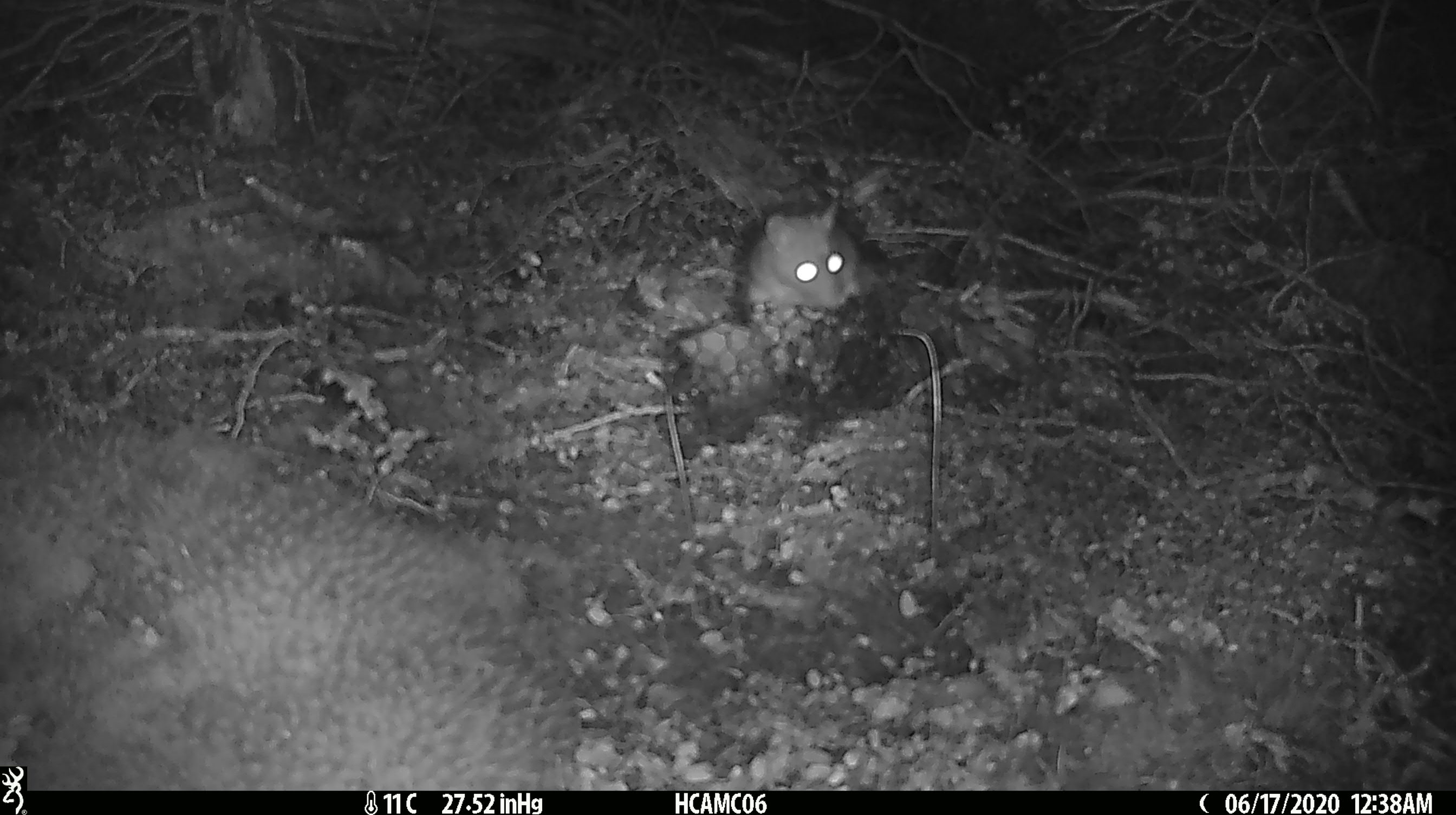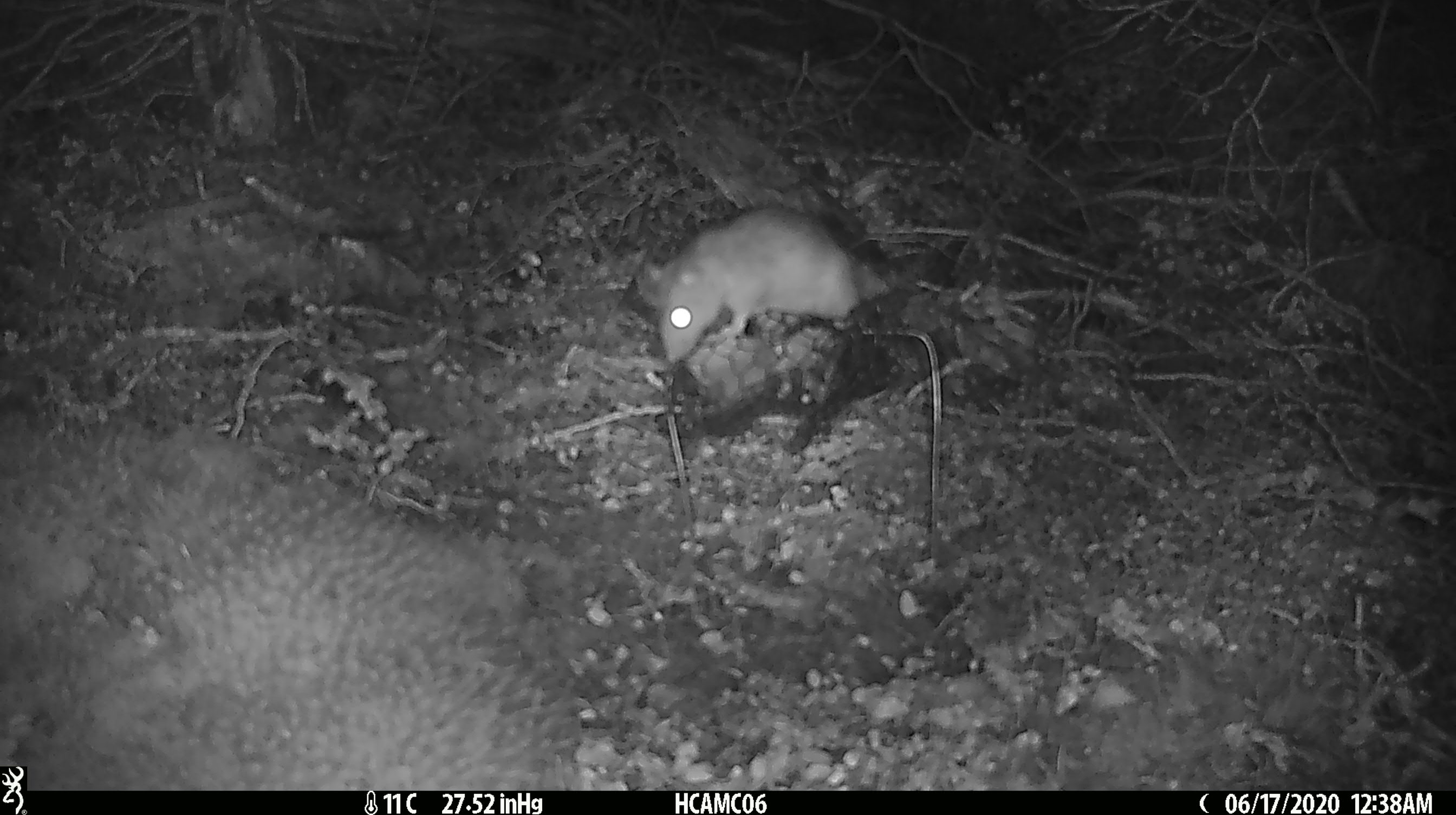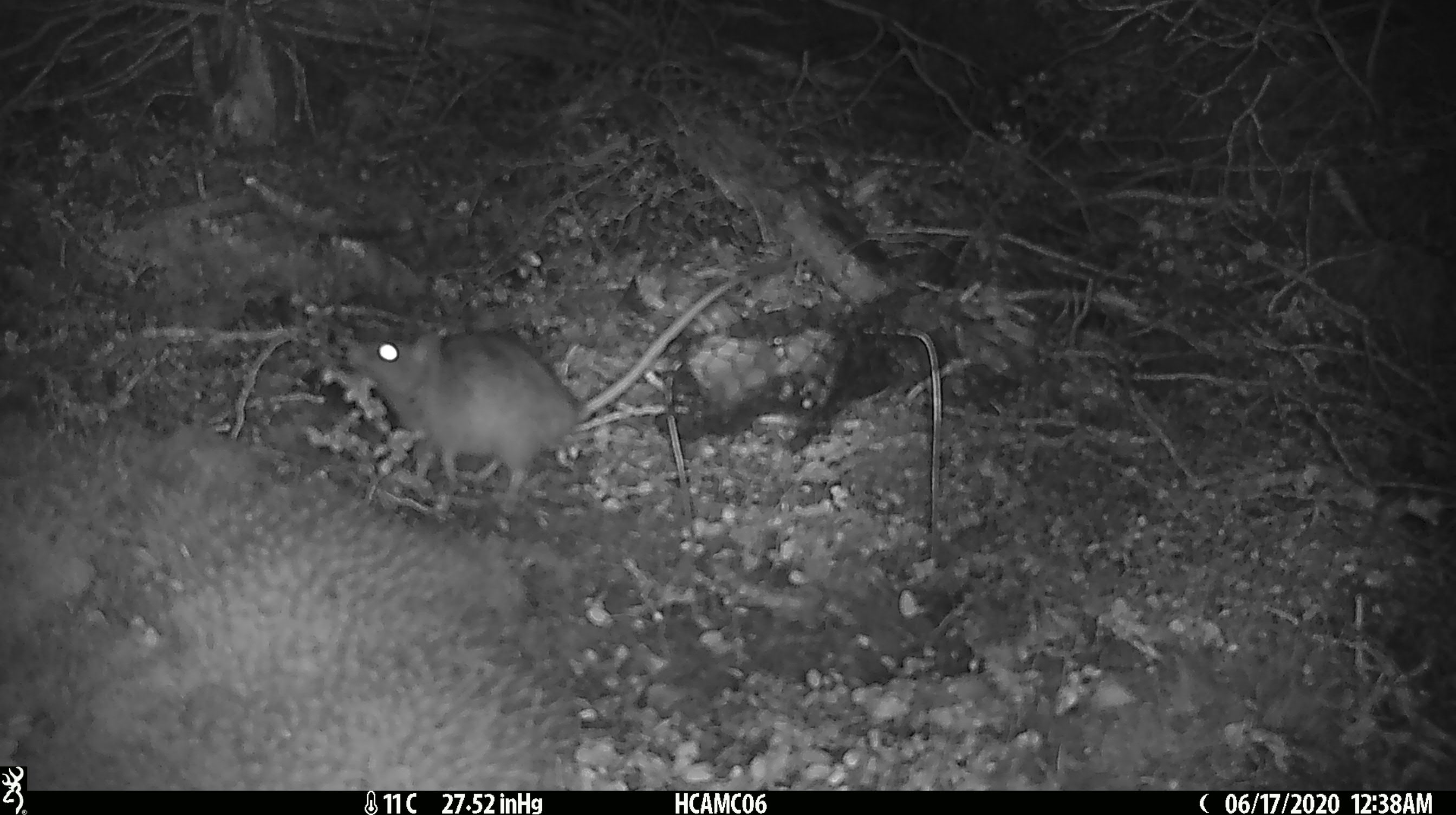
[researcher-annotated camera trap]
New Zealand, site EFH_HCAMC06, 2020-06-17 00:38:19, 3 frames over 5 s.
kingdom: Animalia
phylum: Chordata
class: Mammalia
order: Rodentia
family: Muridae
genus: Rattus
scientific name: Rattus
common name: rat